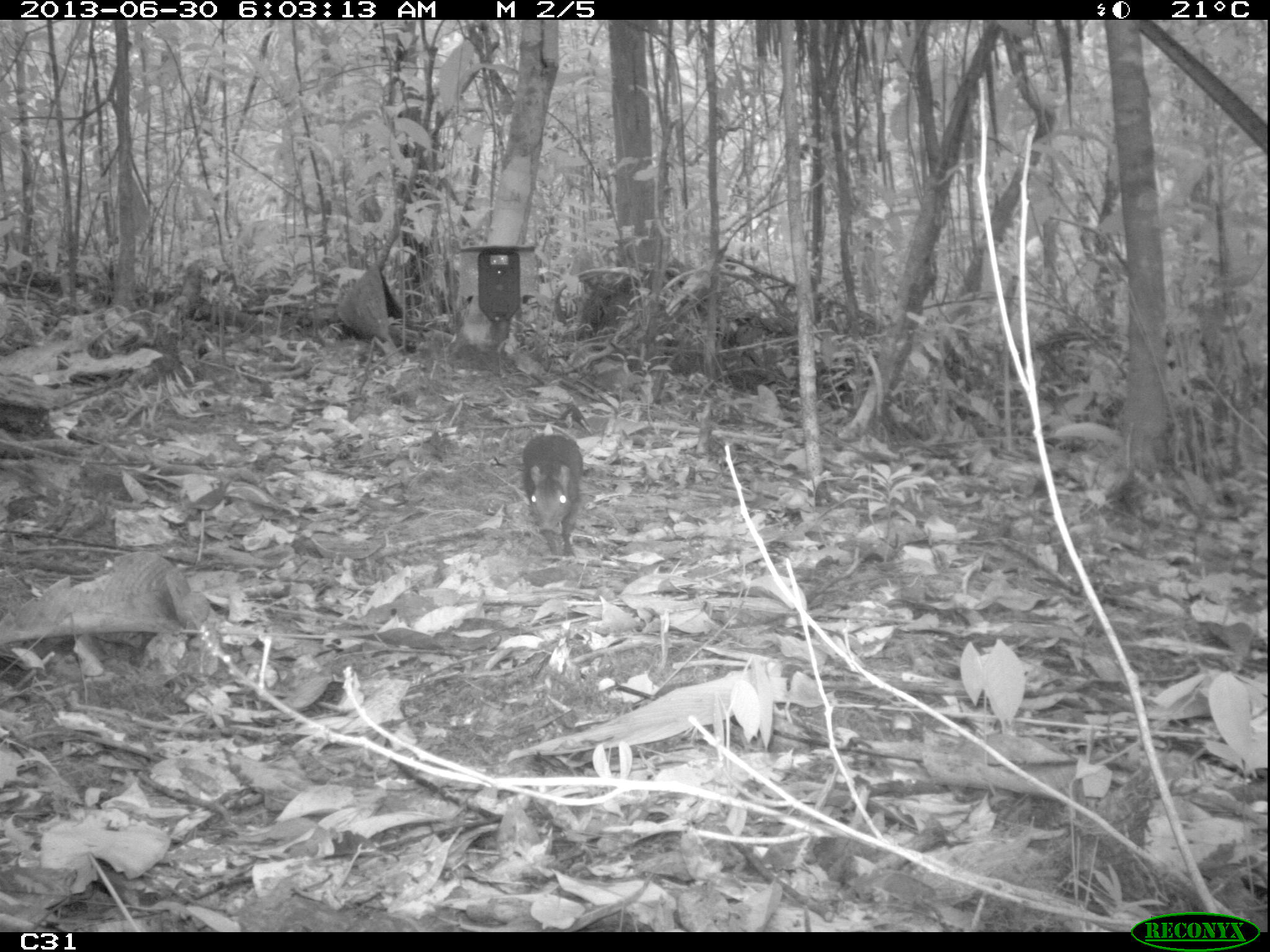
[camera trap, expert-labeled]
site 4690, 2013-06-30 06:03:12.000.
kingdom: Animalia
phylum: Chordata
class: Mammalia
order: Rodentia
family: Dasyproctidae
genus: Myoprocta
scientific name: Myoprocta pratti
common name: green acouchi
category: myoprocta pratii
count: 1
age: adult